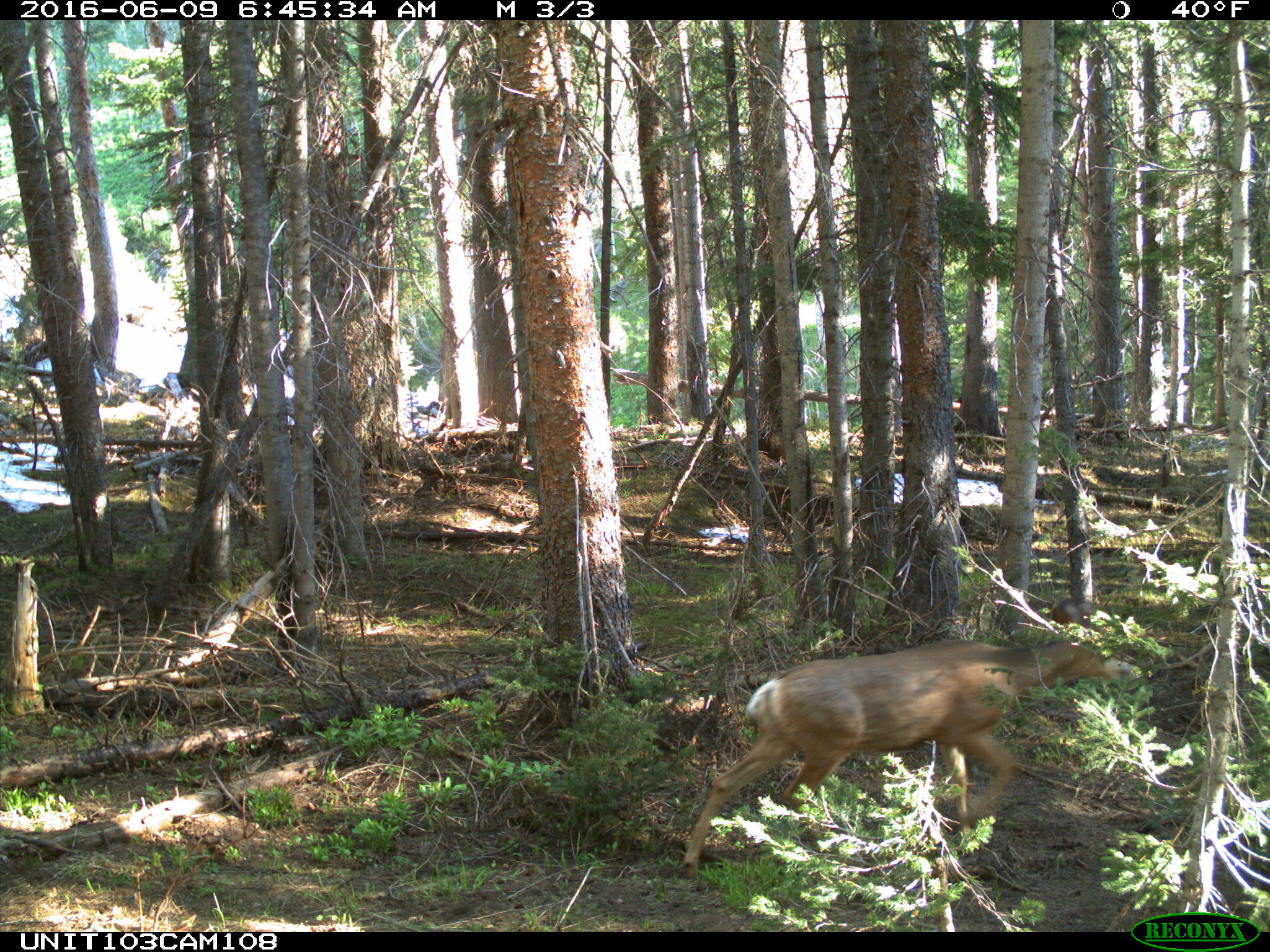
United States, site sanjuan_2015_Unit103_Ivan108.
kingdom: Animalia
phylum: Chordata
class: Mammalia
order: Artiodactyla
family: Cervidae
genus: Odocoileus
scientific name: Odocoileus hemionus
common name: mule deer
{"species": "Odocoileus hemionus (mule deer)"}